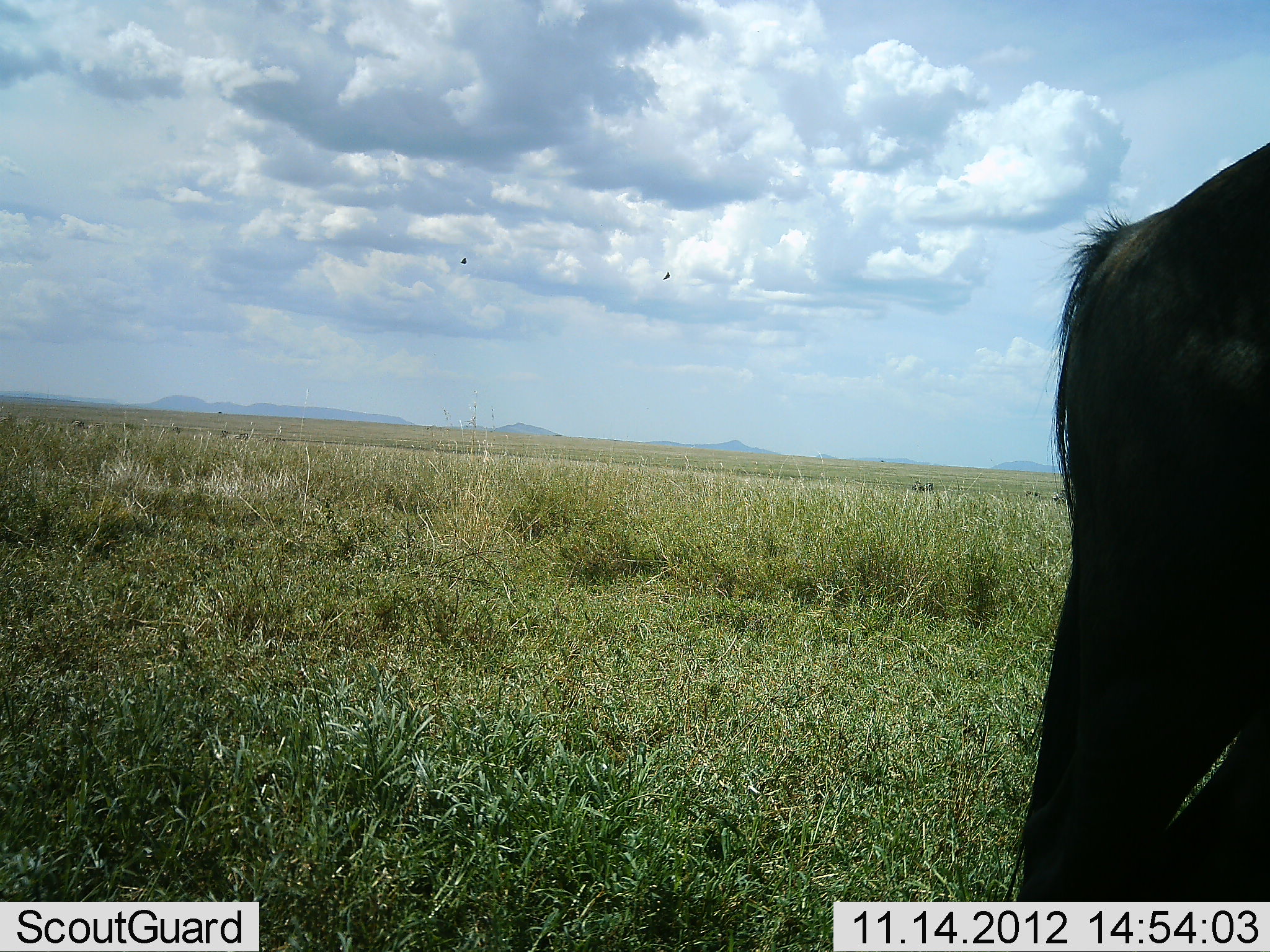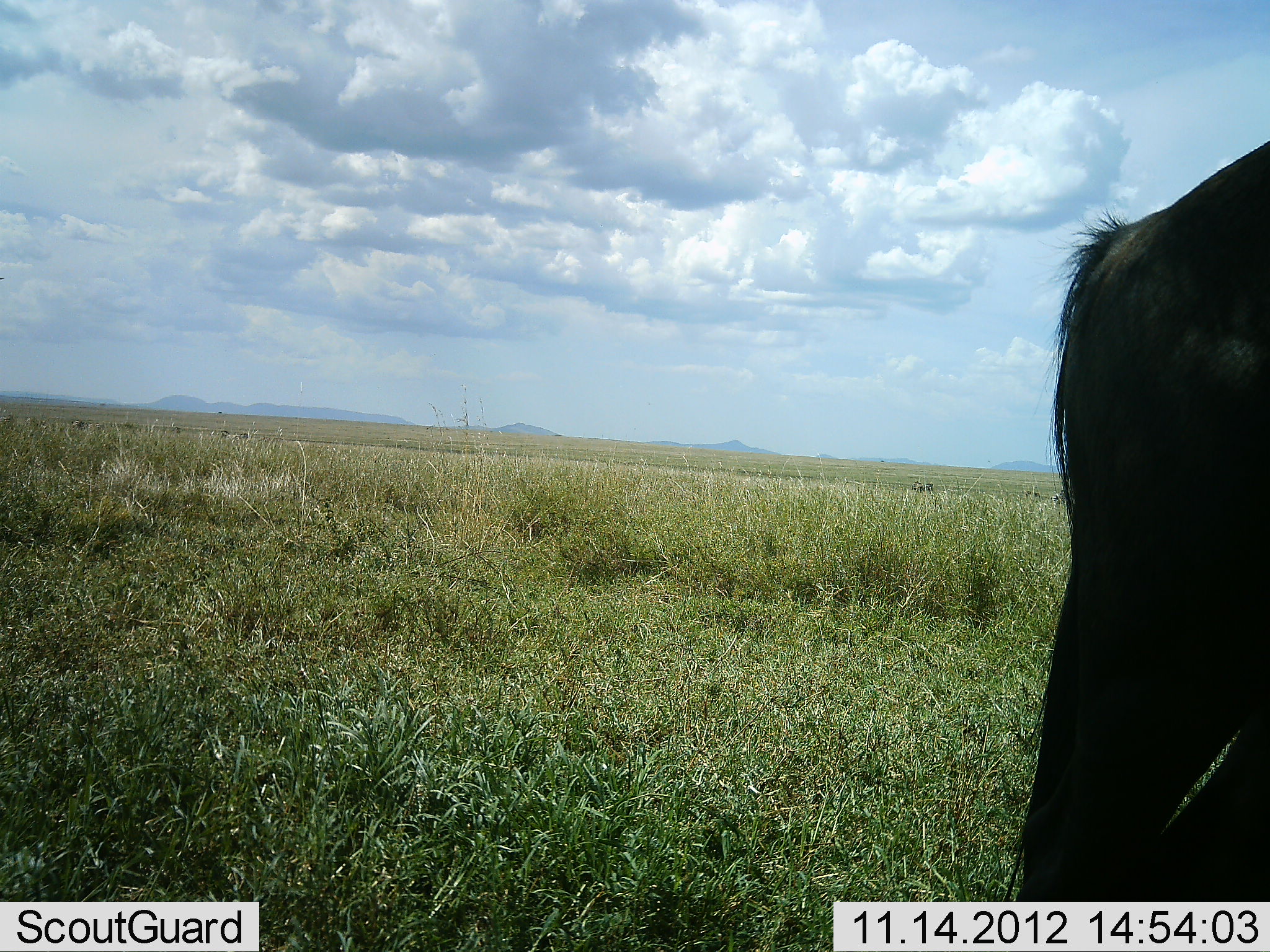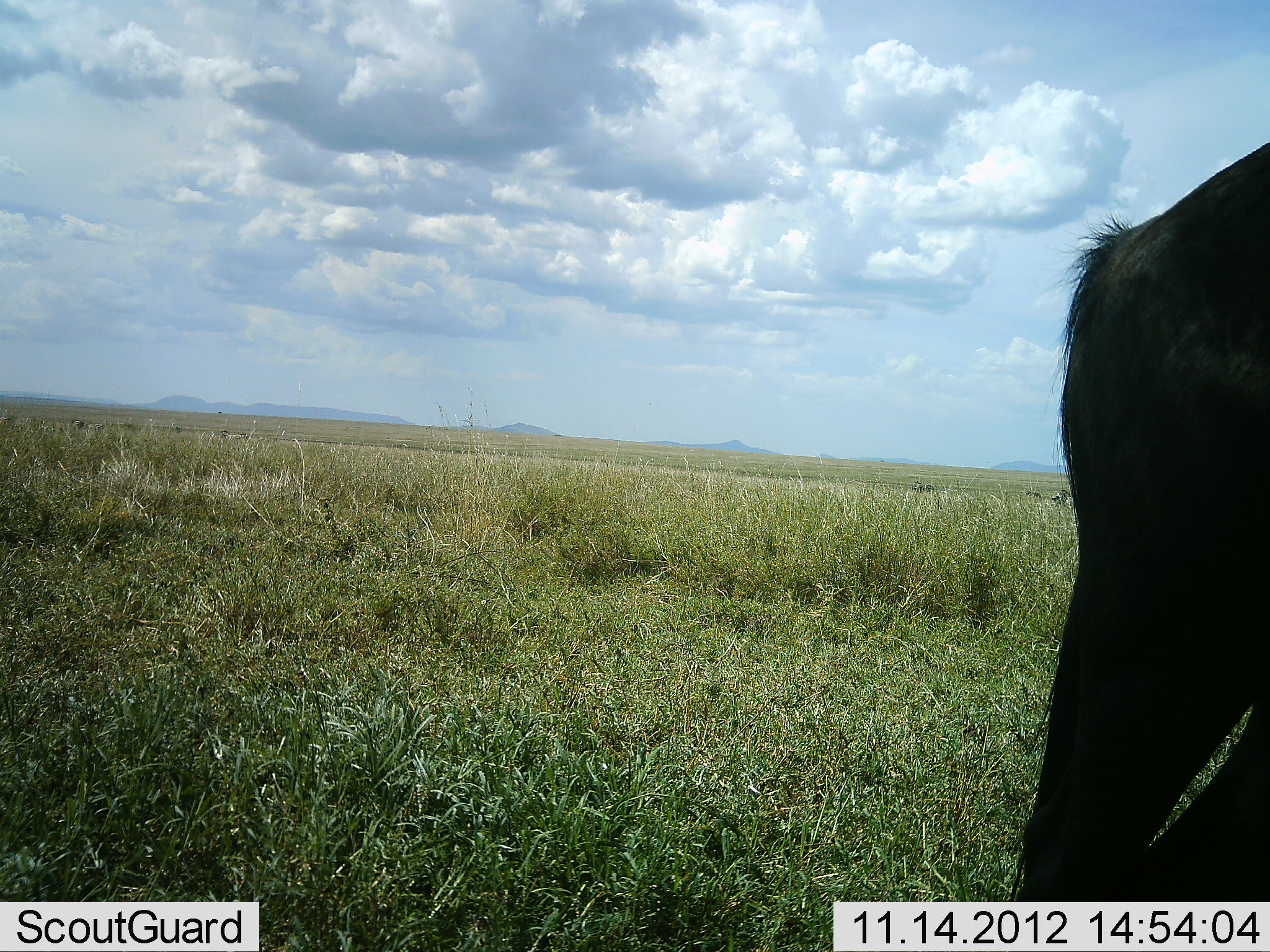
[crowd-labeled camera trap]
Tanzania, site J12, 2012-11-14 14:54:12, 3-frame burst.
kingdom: Animalia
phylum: Chordata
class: Mammalia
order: Artiodactyla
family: Bovidae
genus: Connochaetes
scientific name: Connochaetes taurinus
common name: blue wildebeest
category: wildebeest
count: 1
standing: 100%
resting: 0%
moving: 0%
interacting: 0%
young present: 0%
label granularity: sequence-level